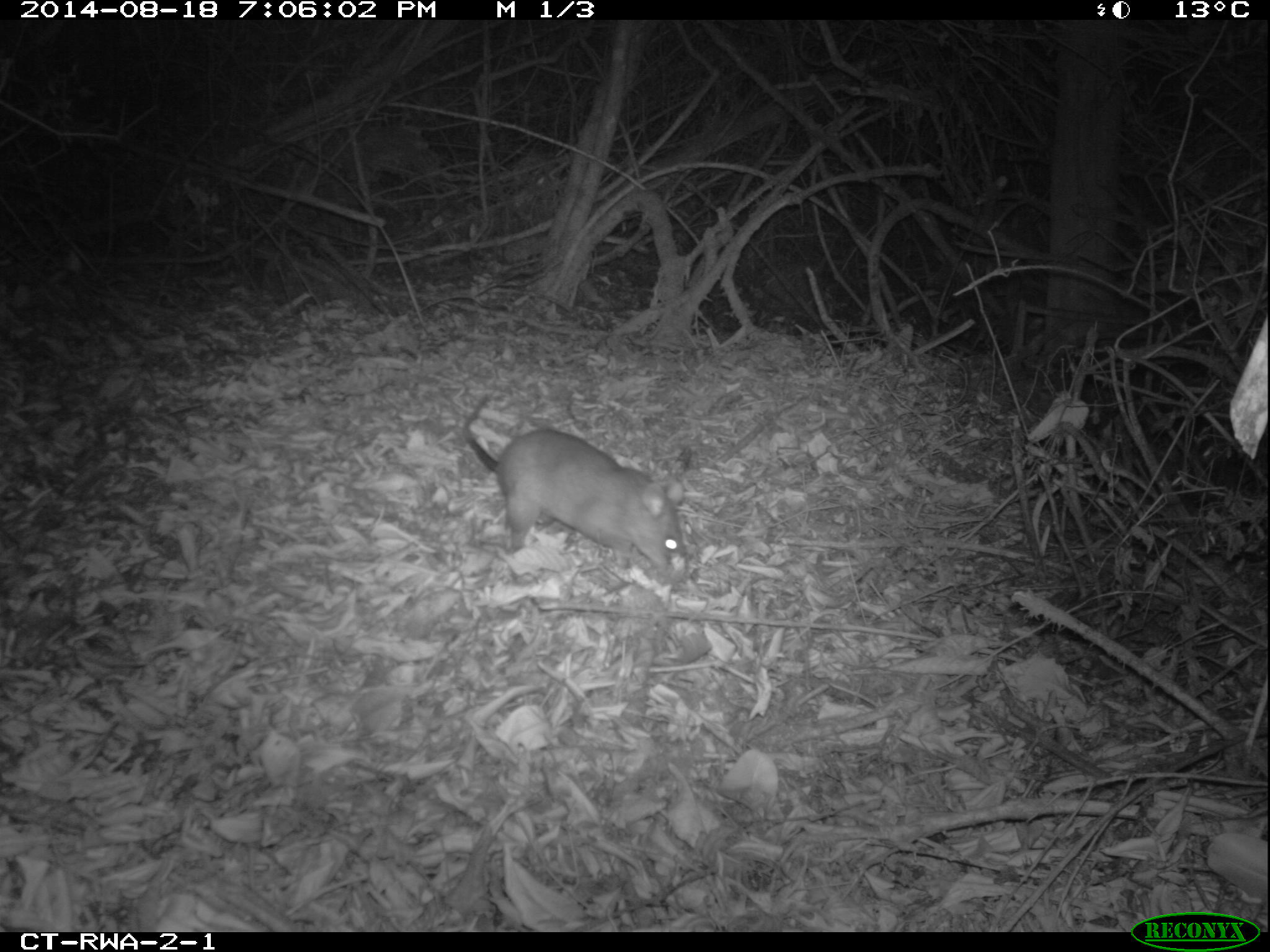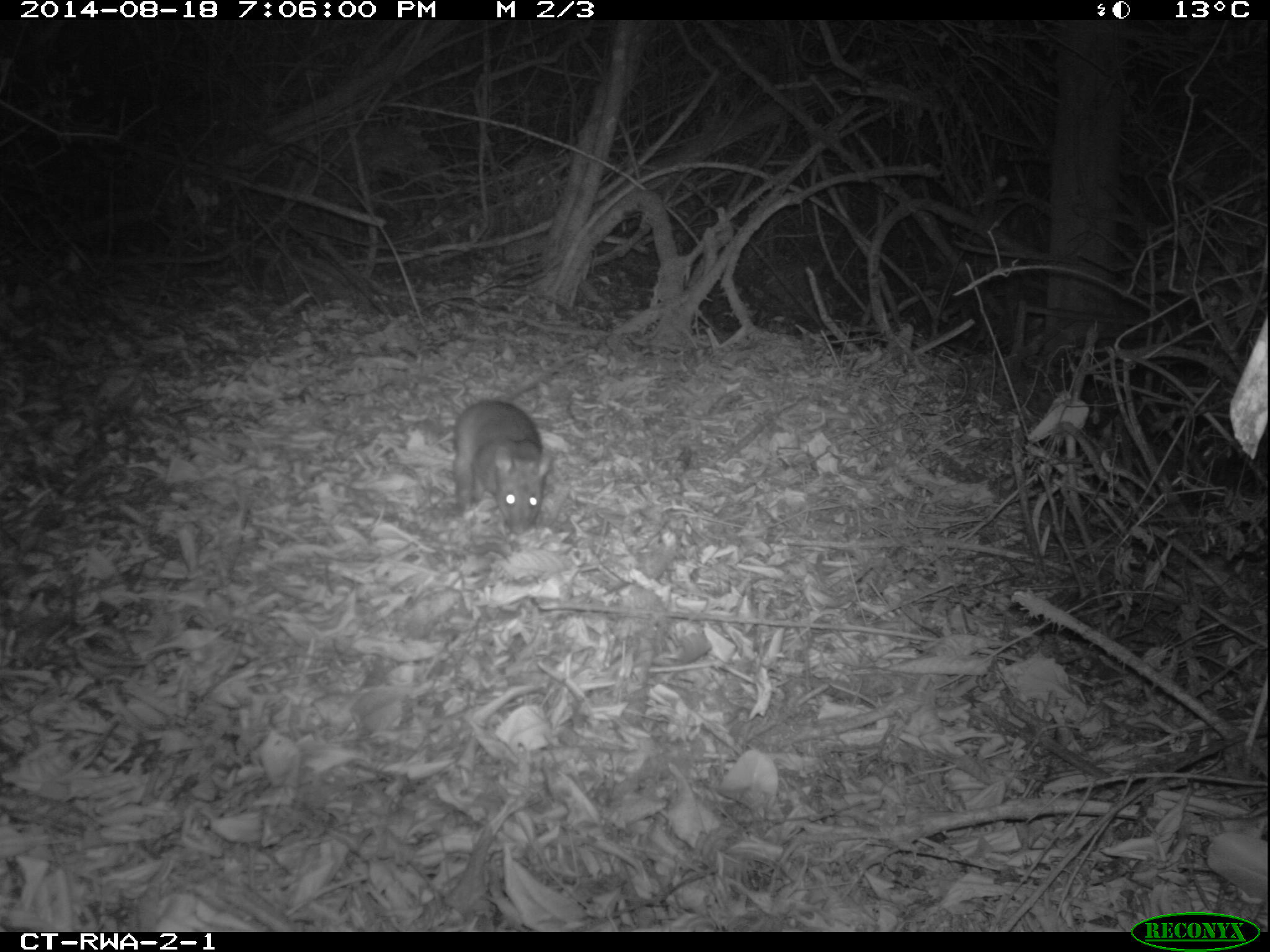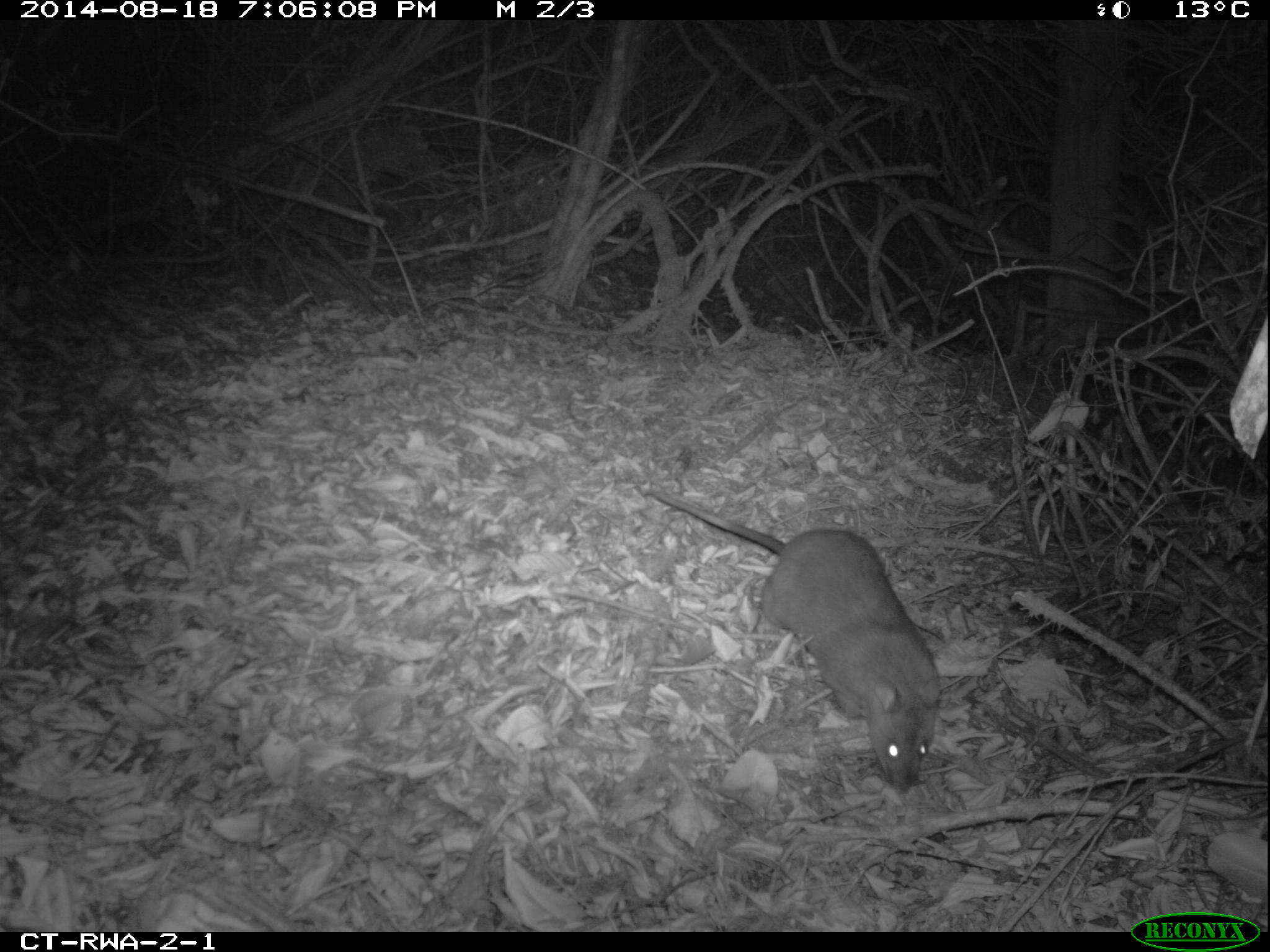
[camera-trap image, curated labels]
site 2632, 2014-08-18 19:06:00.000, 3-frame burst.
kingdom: Animalia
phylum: Chordata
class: Mammalia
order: Rodentia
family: Nesomyidae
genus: Cricetomys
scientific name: Cricetomys gambianus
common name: african giant pouched rat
Cricetomys gambianus (african giant pouched rat), count 1.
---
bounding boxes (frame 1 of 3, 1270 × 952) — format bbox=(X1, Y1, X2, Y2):
cricetomys gambianus: bbox=(457, 391, 692, 574)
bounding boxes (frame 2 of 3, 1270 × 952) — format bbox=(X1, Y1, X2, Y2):
cricetomys gambianus: bbox=(451, 350, 586, 536)